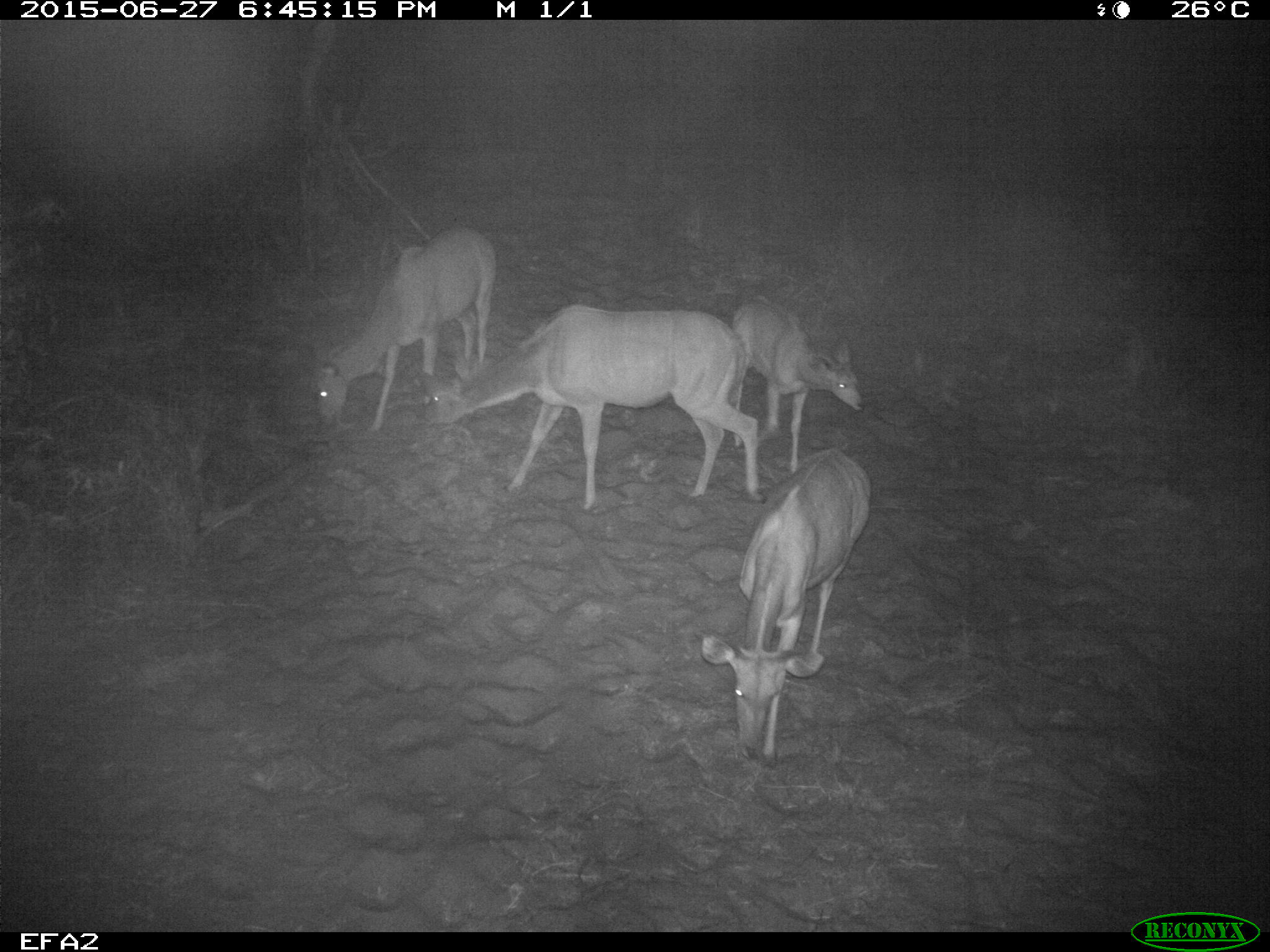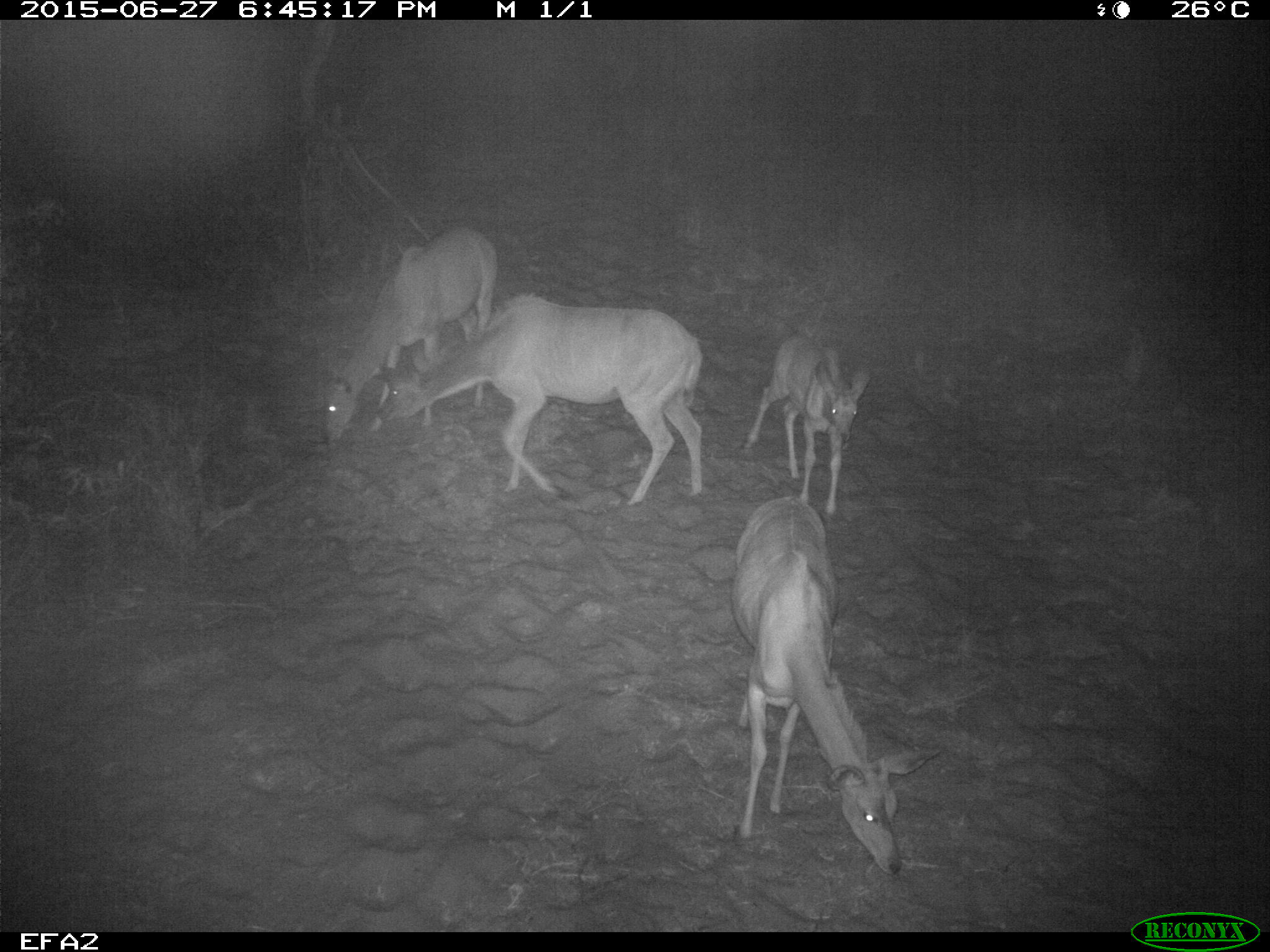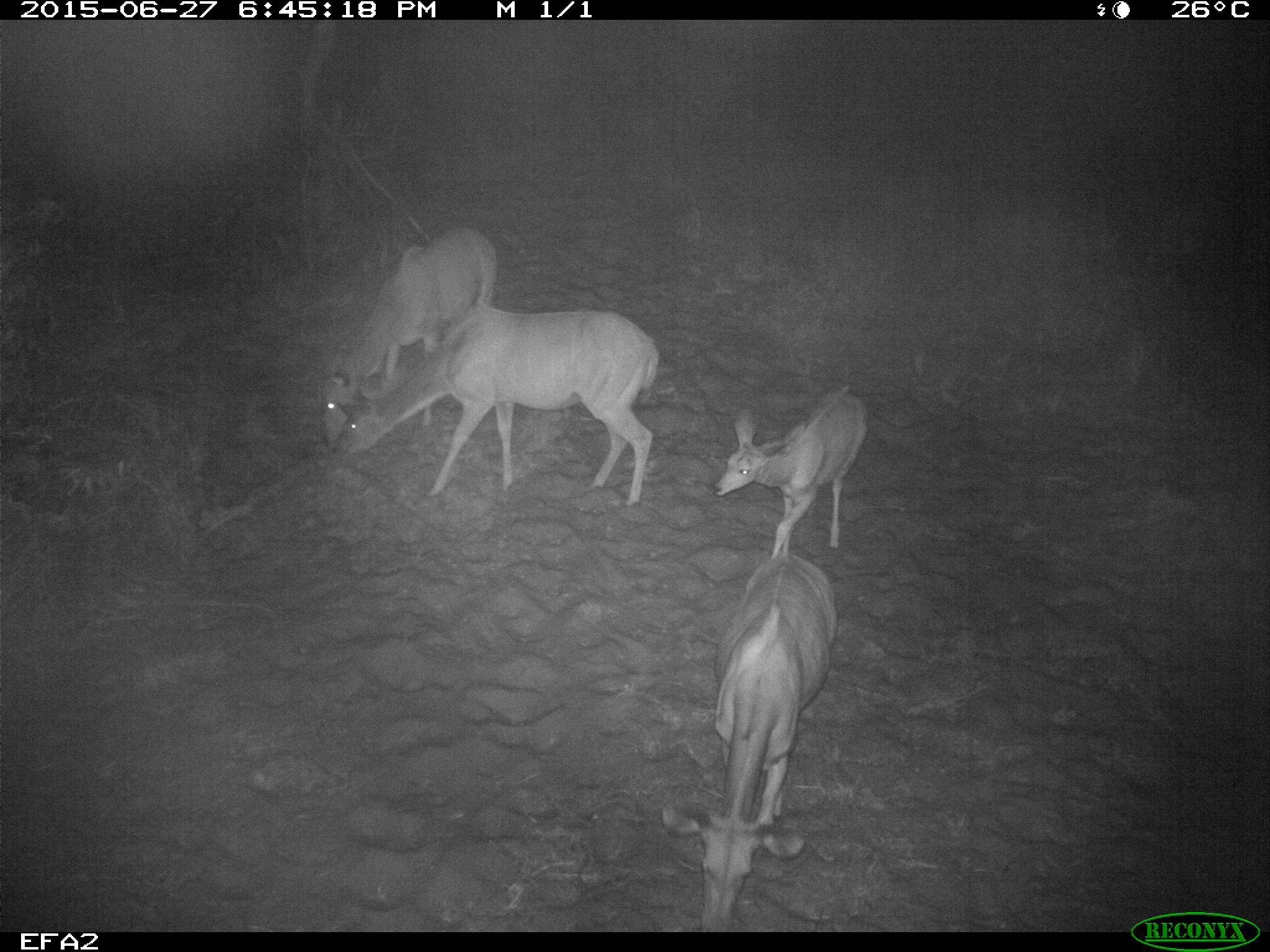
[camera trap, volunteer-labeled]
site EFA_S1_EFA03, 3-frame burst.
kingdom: Animalia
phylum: Chordata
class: Mammalia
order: Artiodactyla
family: Bovidae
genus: Tragelaphus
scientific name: Tragelaphus oryx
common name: eland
Eland (Tragelaphus oryx), count 4. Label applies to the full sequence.